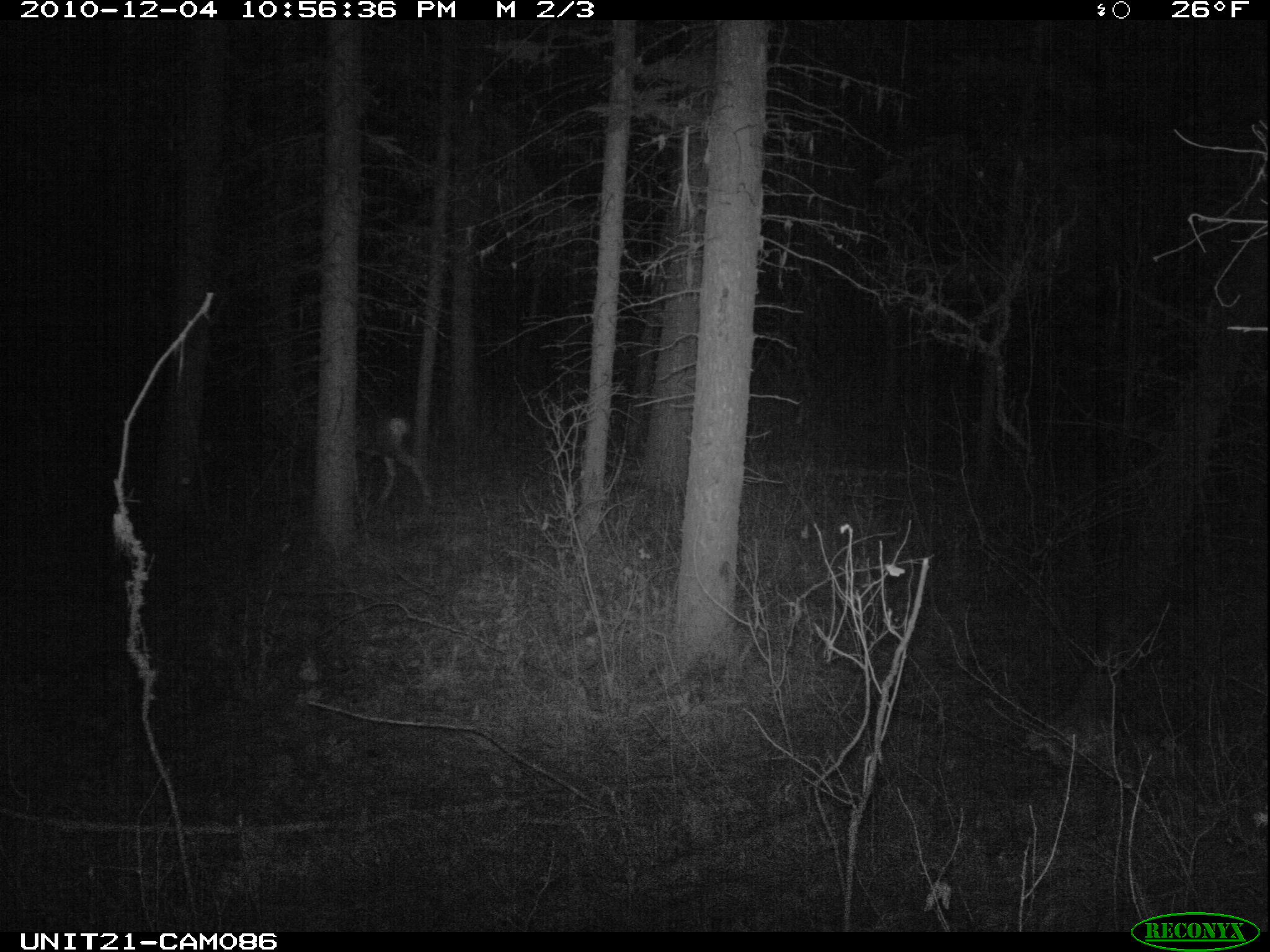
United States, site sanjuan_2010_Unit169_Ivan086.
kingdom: Animalia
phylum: Chordata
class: Mammalia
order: Artiodactyla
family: Cervidae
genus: Odocoileus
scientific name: Odocoileus hemionus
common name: mule deer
Odocoileus hemionus (mule deer).